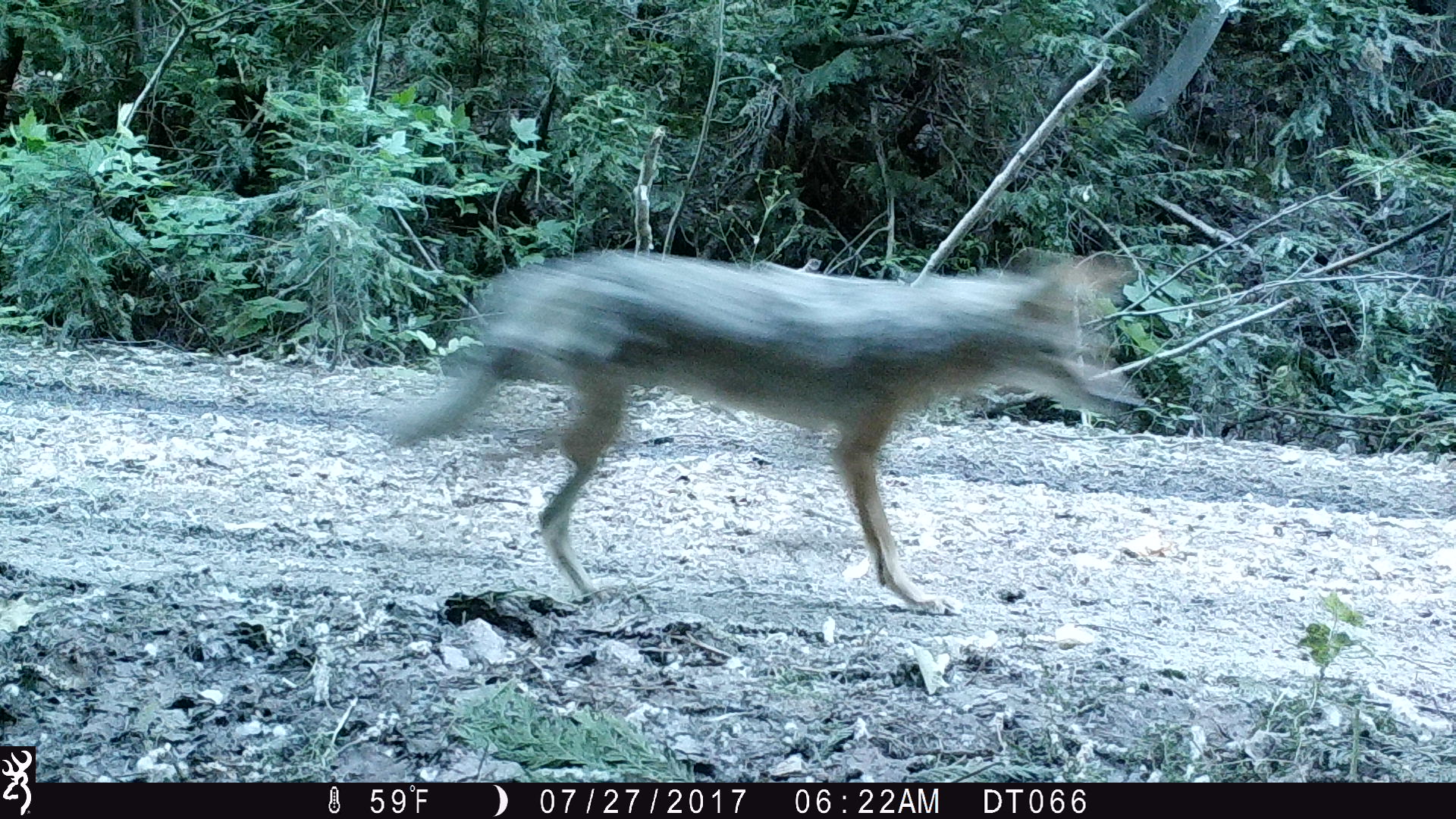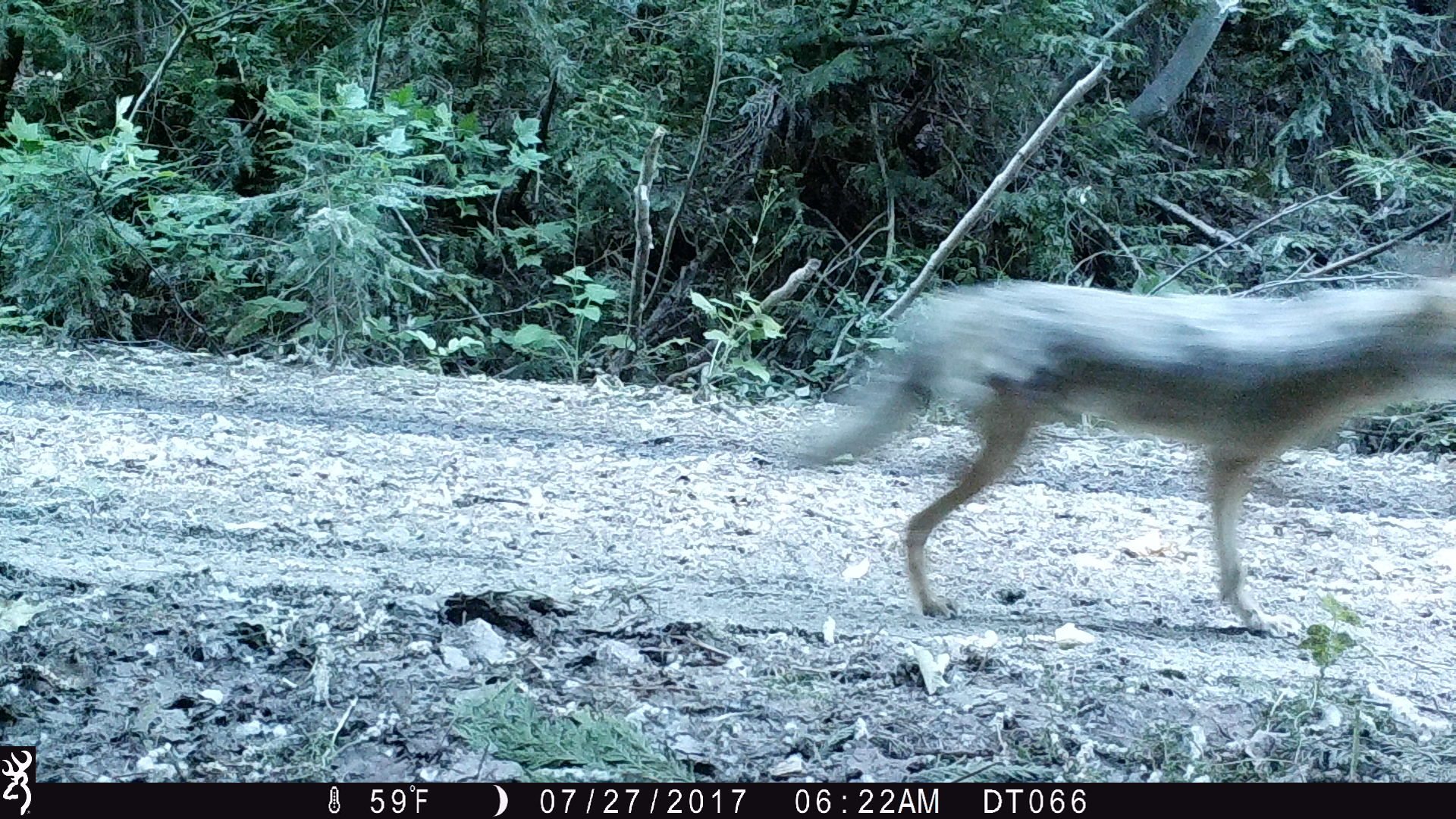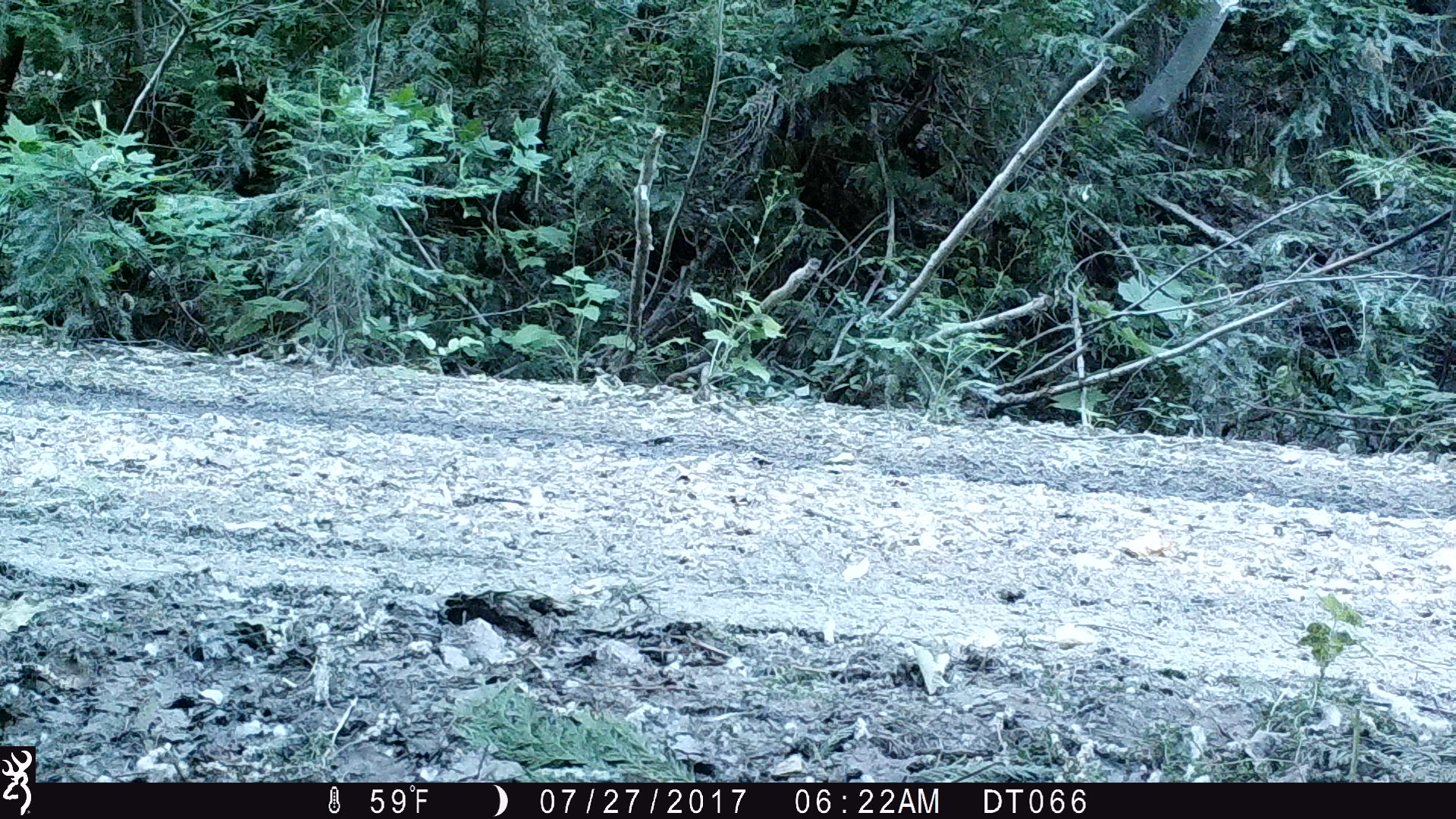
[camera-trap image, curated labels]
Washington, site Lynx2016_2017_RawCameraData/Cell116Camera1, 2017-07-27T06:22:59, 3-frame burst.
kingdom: Animalia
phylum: Chordata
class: Mammalia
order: Carnivora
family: Canidae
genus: Canis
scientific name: Canis latrans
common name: coyote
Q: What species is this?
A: Canis latrans (coyote).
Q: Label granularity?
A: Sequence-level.